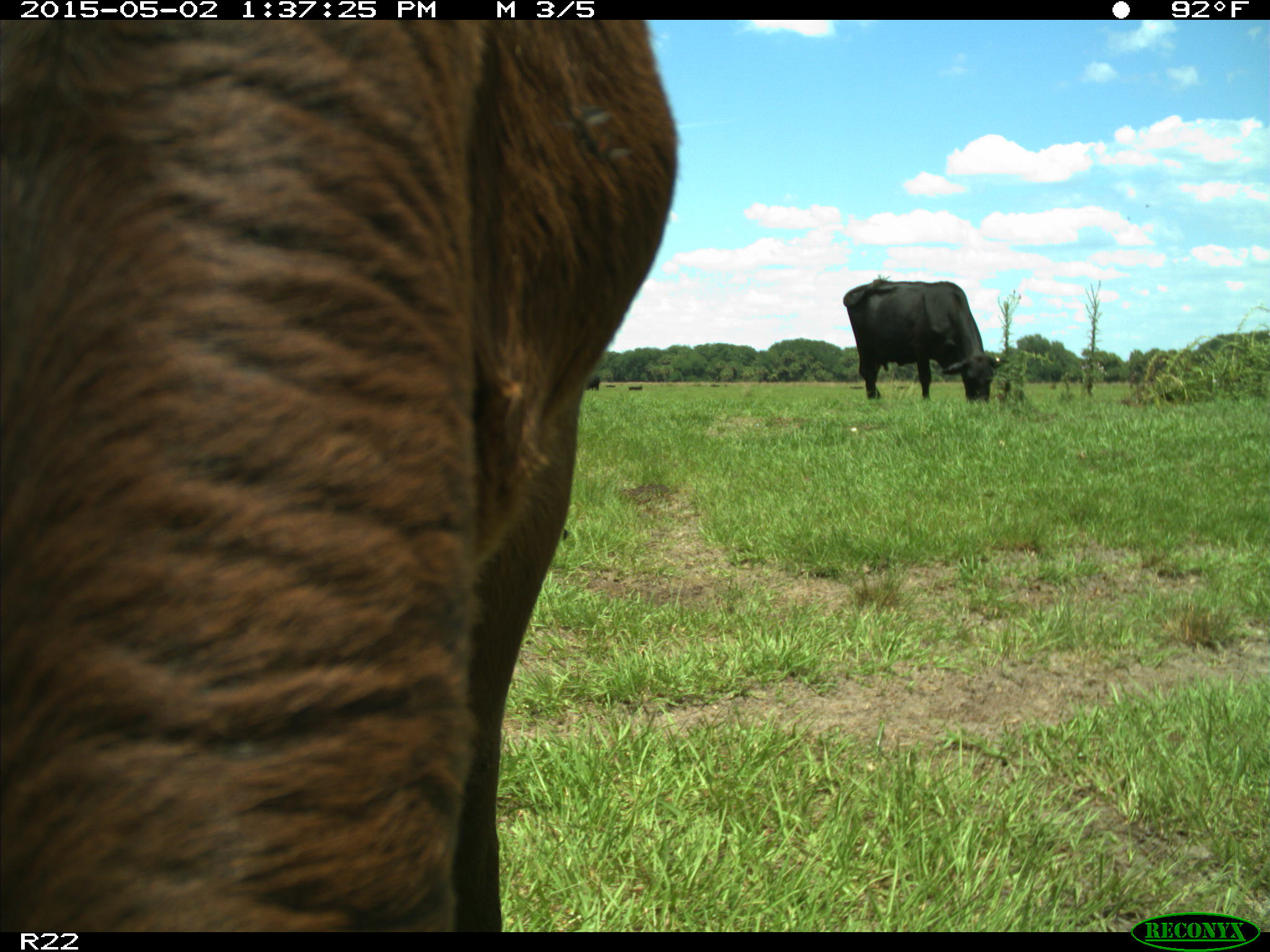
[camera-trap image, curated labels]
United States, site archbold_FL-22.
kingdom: Animalia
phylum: Chordata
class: Mammalia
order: Artiodactyla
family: Bovidae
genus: Bos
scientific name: Bos taurus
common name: domestic cow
Bos taurus (domestic cow).